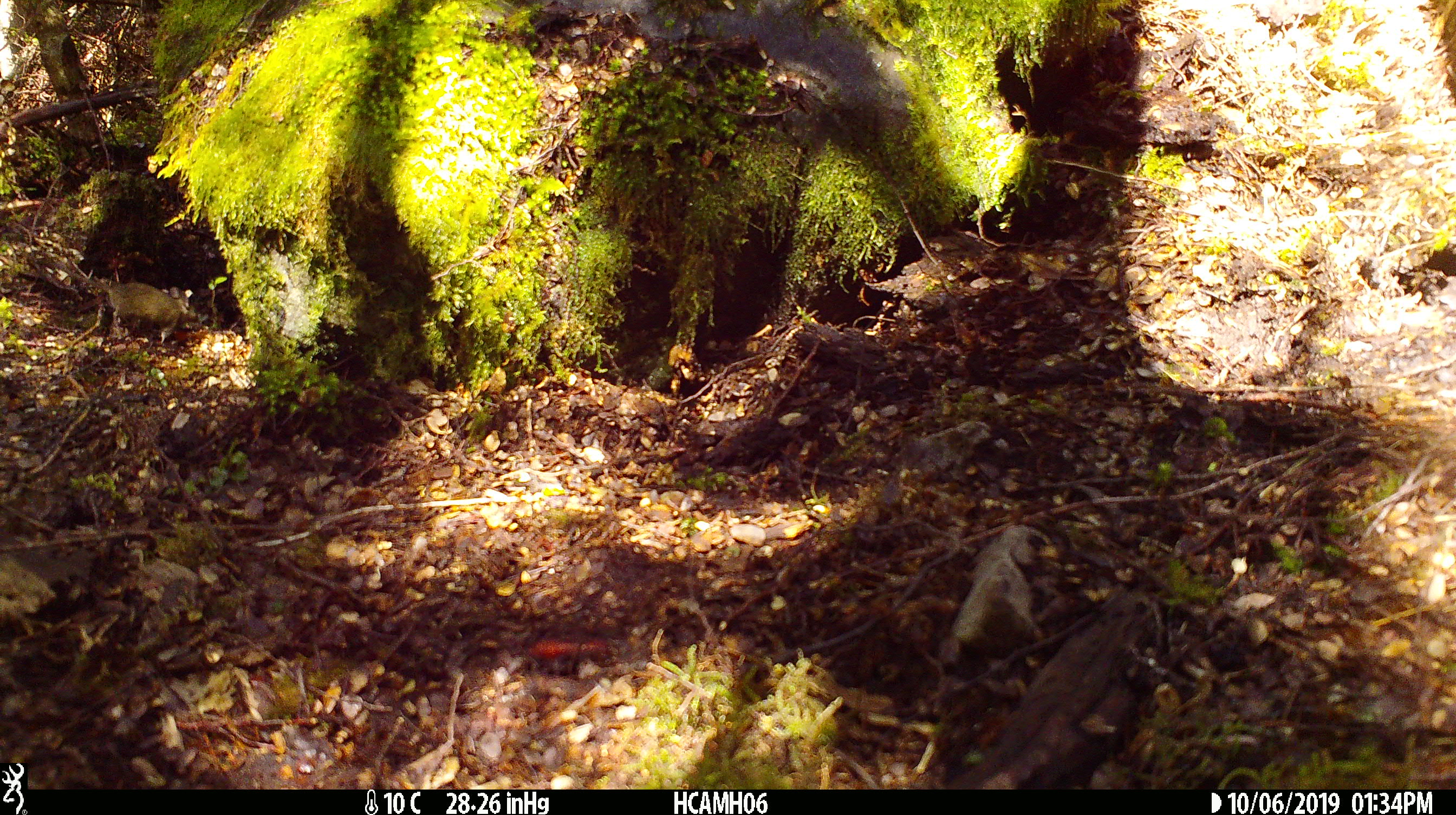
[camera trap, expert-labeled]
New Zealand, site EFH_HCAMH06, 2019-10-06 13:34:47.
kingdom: Animalia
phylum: Chordata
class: Mammalia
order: Rodentia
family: Muridae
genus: Mus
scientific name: Mus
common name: mouse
Mouse (Mus).